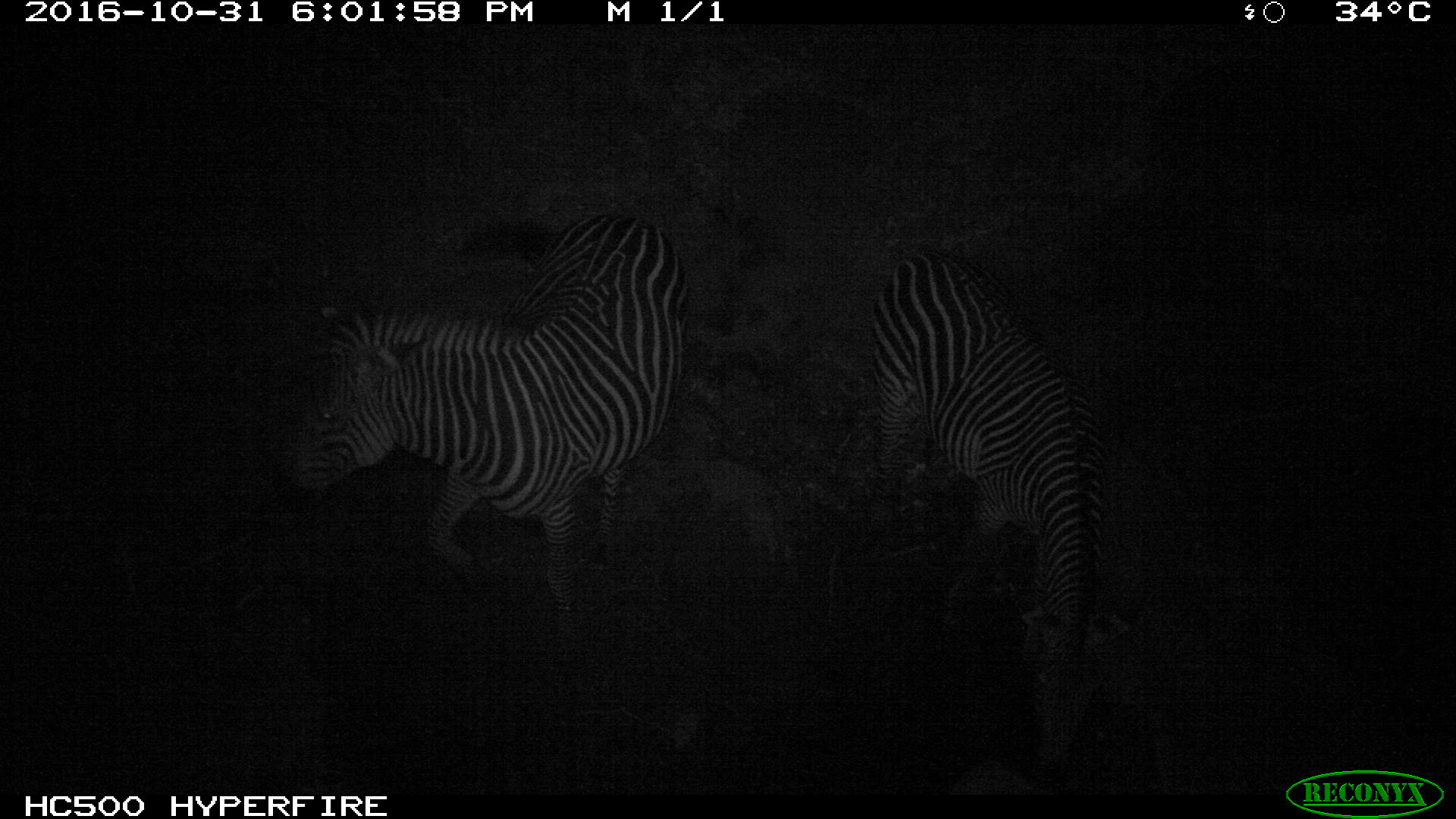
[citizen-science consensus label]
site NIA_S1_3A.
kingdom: Animalia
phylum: Chordata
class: Mammalia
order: Perissodactyla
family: Equidae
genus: Equus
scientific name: Equus quagga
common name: plains zebra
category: zebraplains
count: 2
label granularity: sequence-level